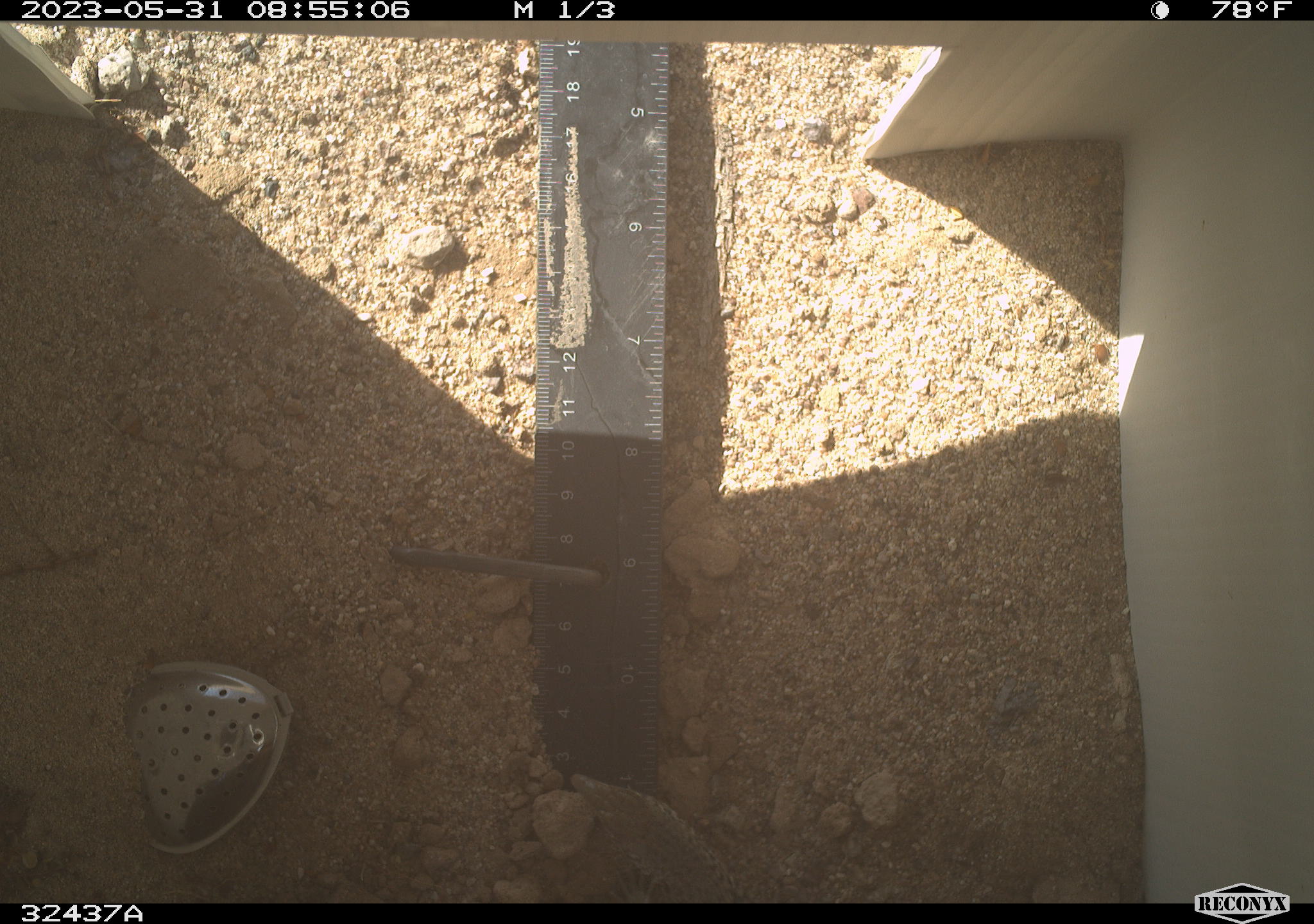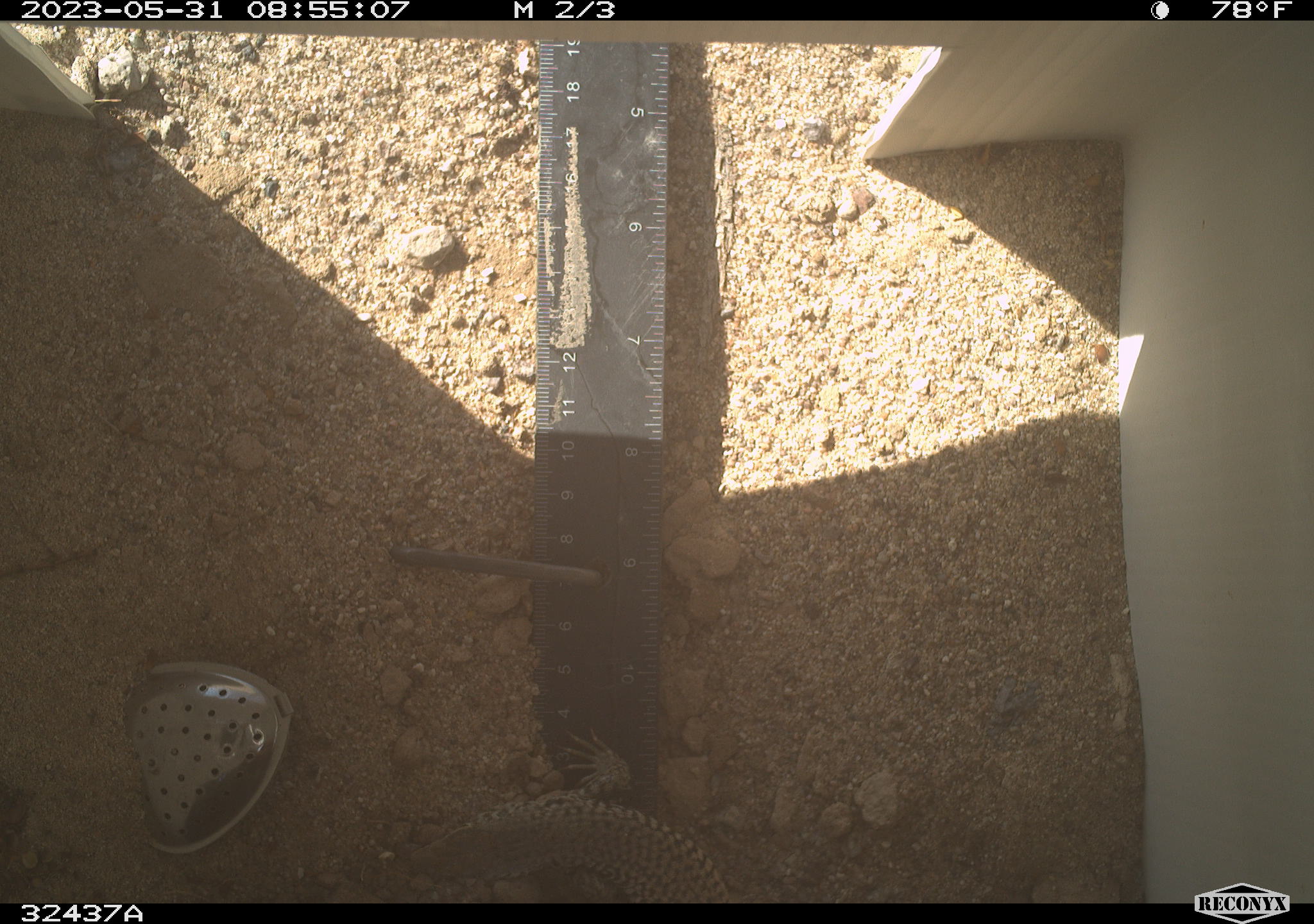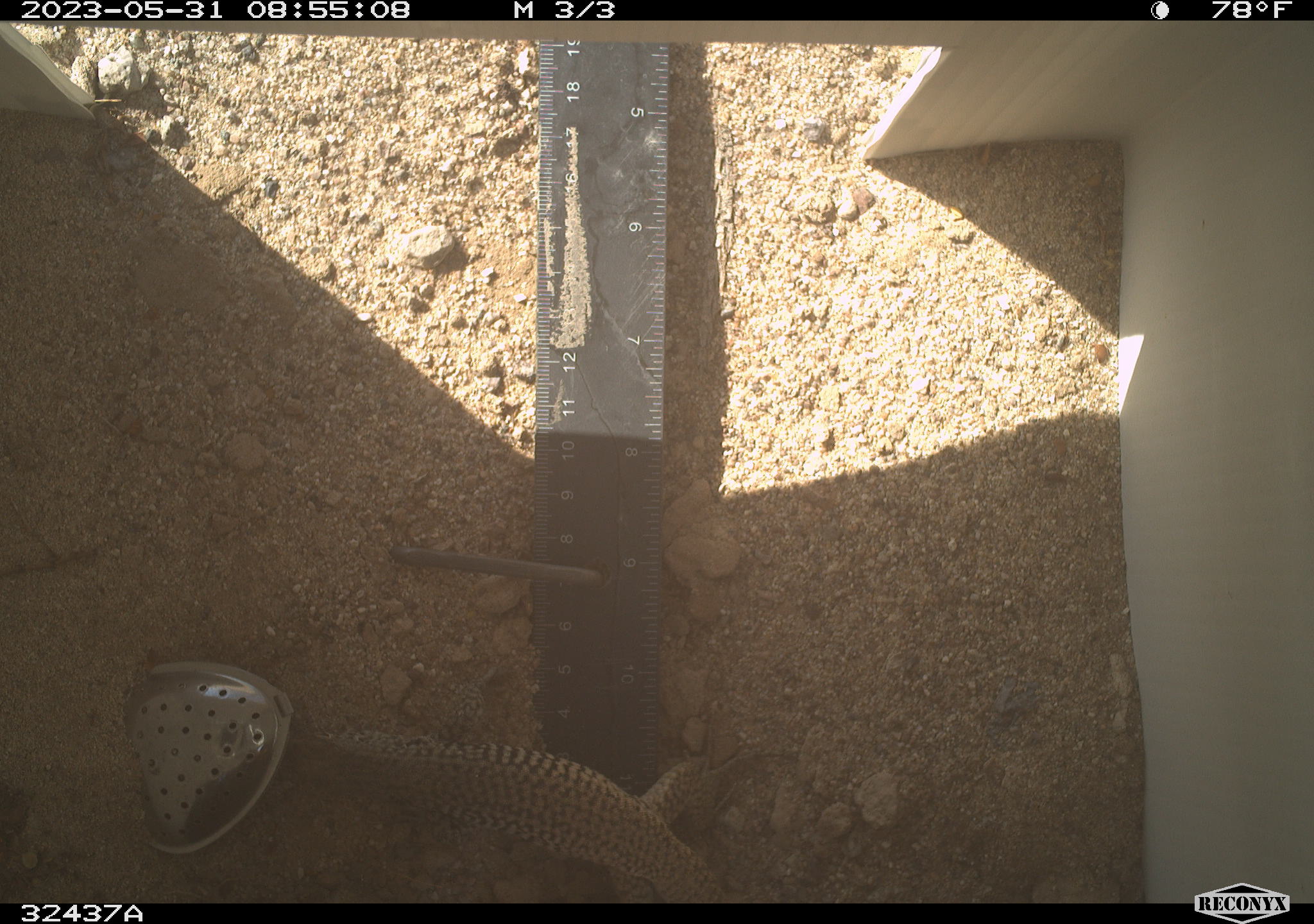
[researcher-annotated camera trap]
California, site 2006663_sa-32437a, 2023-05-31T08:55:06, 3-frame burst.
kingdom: Animalia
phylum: Chordata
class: Reptilia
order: Squamata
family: Teiidae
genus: Aspidoscelis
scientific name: Aspidoscelis tigris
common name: western whiptail